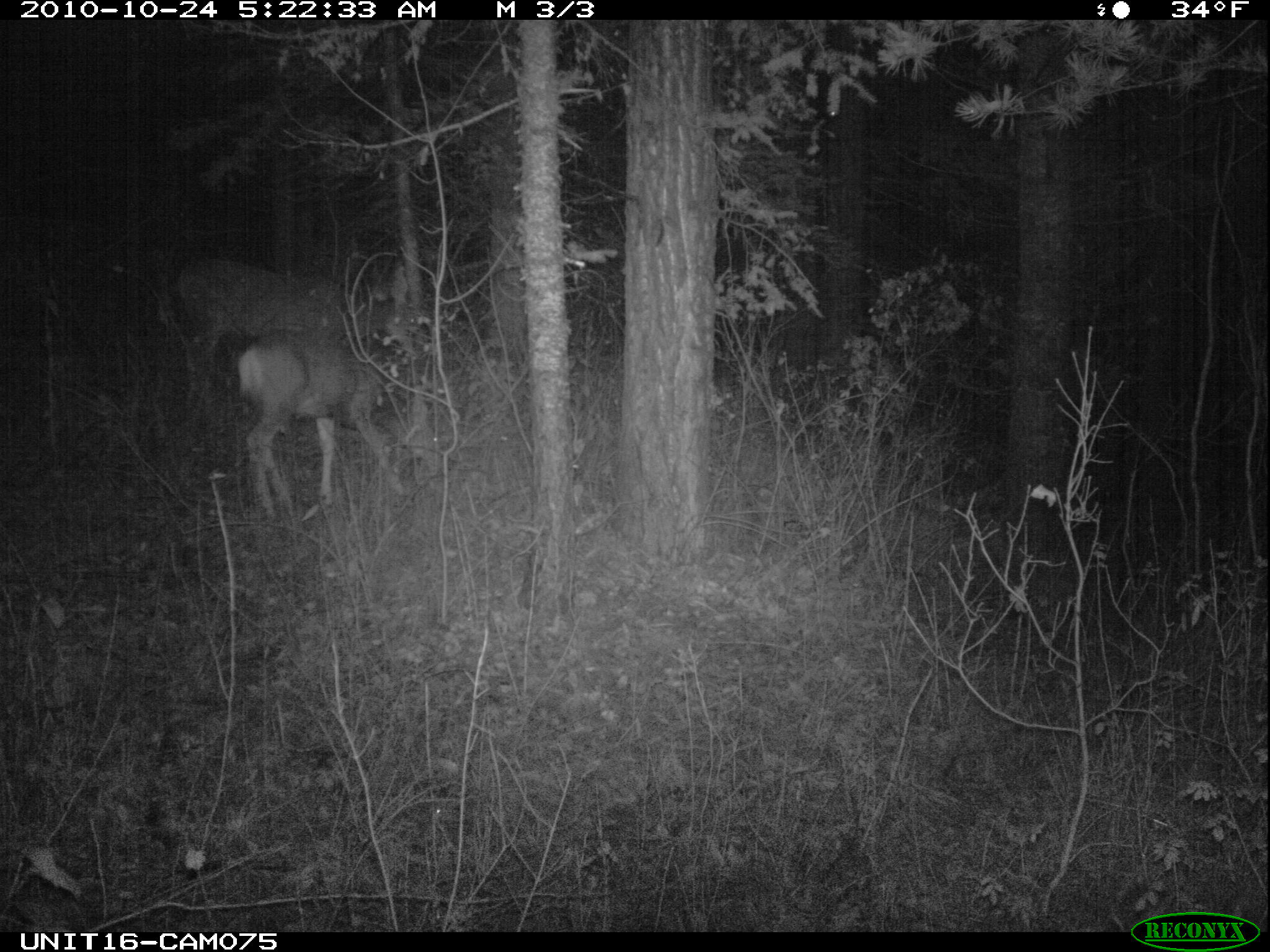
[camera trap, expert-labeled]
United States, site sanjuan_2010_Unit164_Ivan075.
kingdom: Animalia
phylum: Chordata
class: Mammalia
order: Artiodactyla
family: Cervidae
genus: Odocoileus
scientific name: Odocoileus hemionus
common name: mule deer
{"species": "Odocoileus hemionus (mule deer)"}